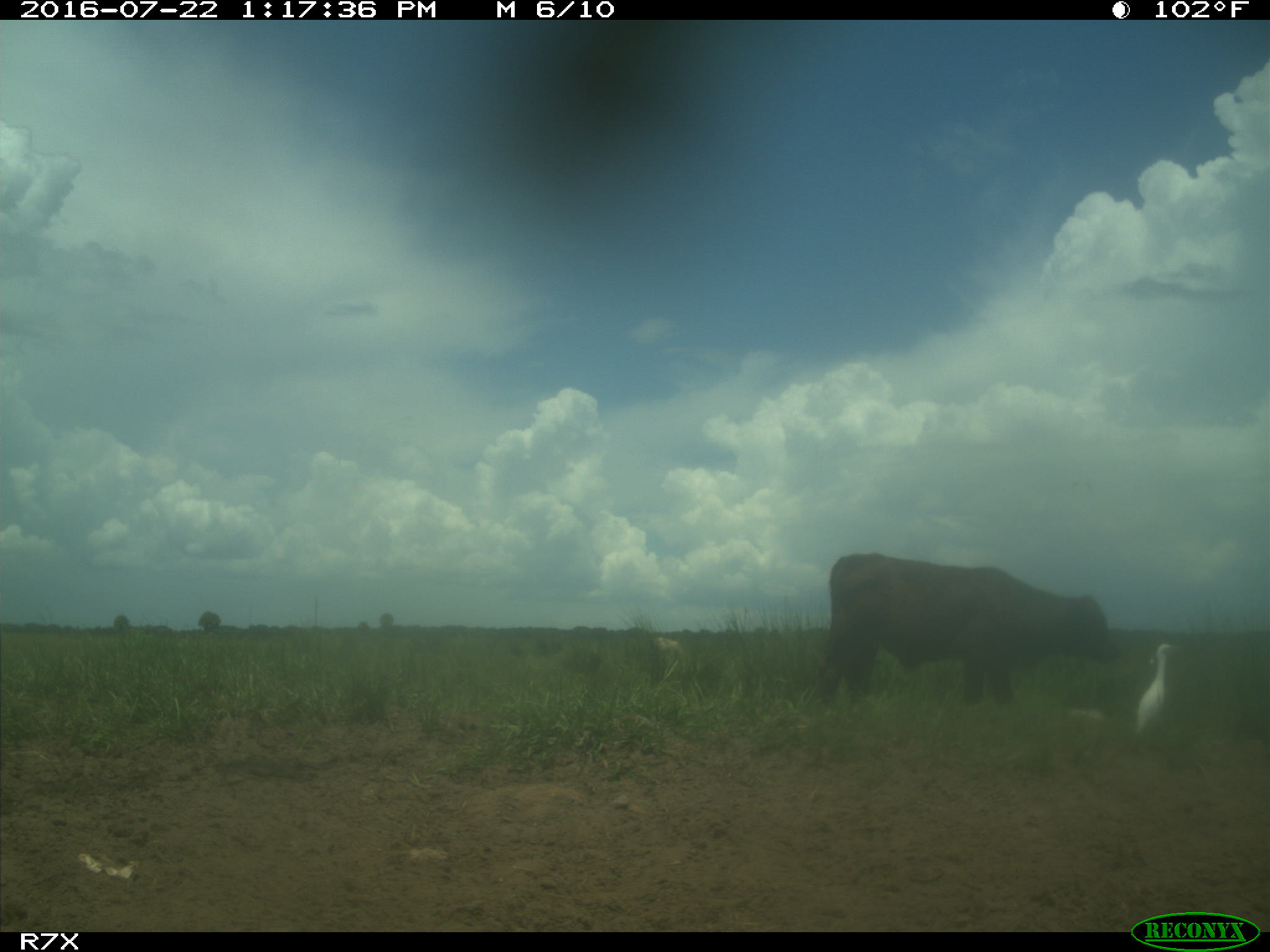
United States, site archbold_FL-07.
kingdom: Animalia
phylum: Chordata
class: Mammalia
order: Artiodactyla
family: Bovidae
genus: Bos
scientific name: Bos taurus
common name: domestic cow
Bos taurus (domestic cow).